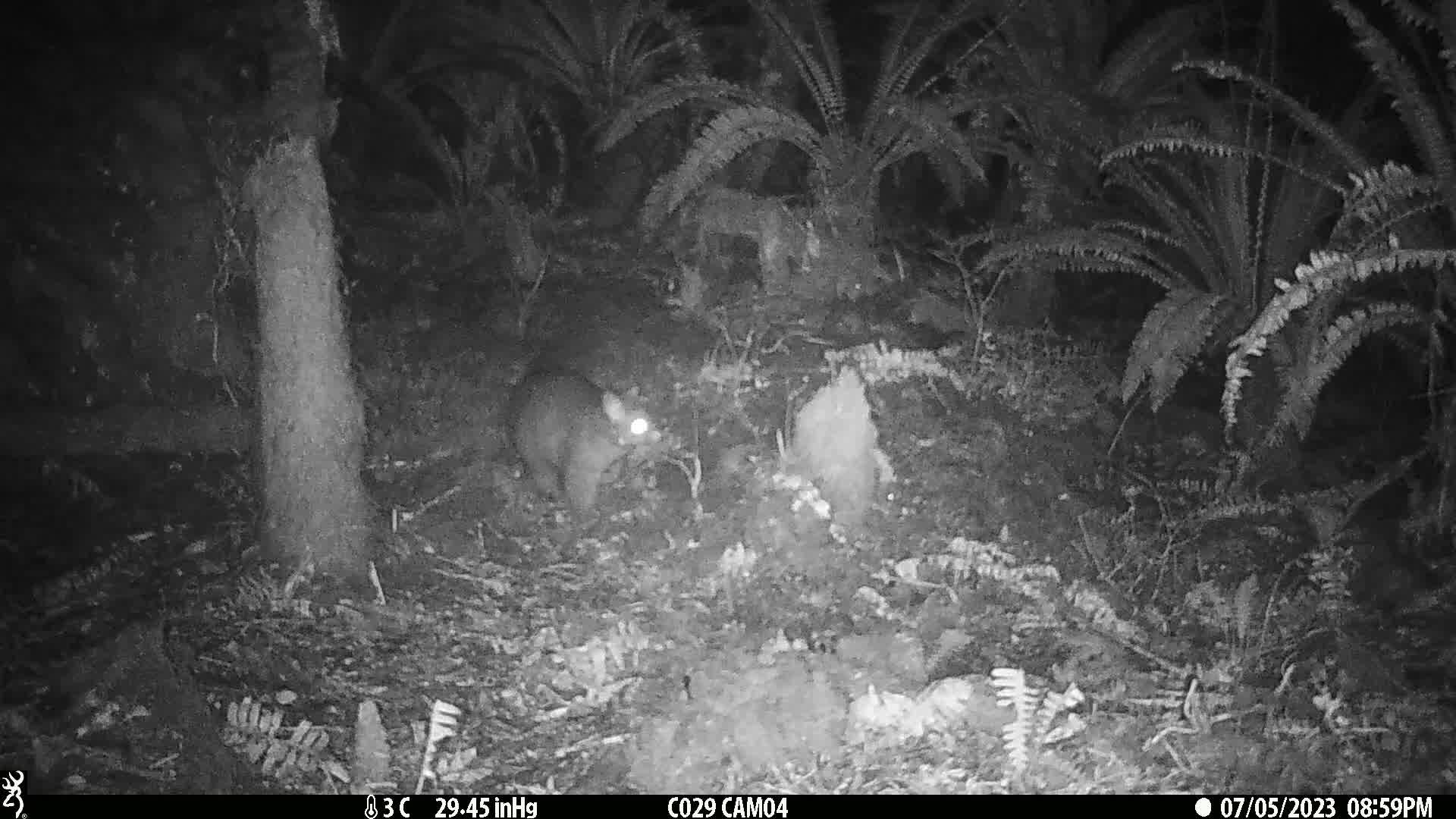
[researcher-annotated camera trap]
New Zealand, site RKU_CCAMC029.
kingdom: Animalia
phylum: Chordata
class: Mammalia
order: Diprotodontia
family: Phalangeridae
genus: Trichosurus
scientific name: Trichosurus vulpecula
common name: common brushtail possum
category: possum